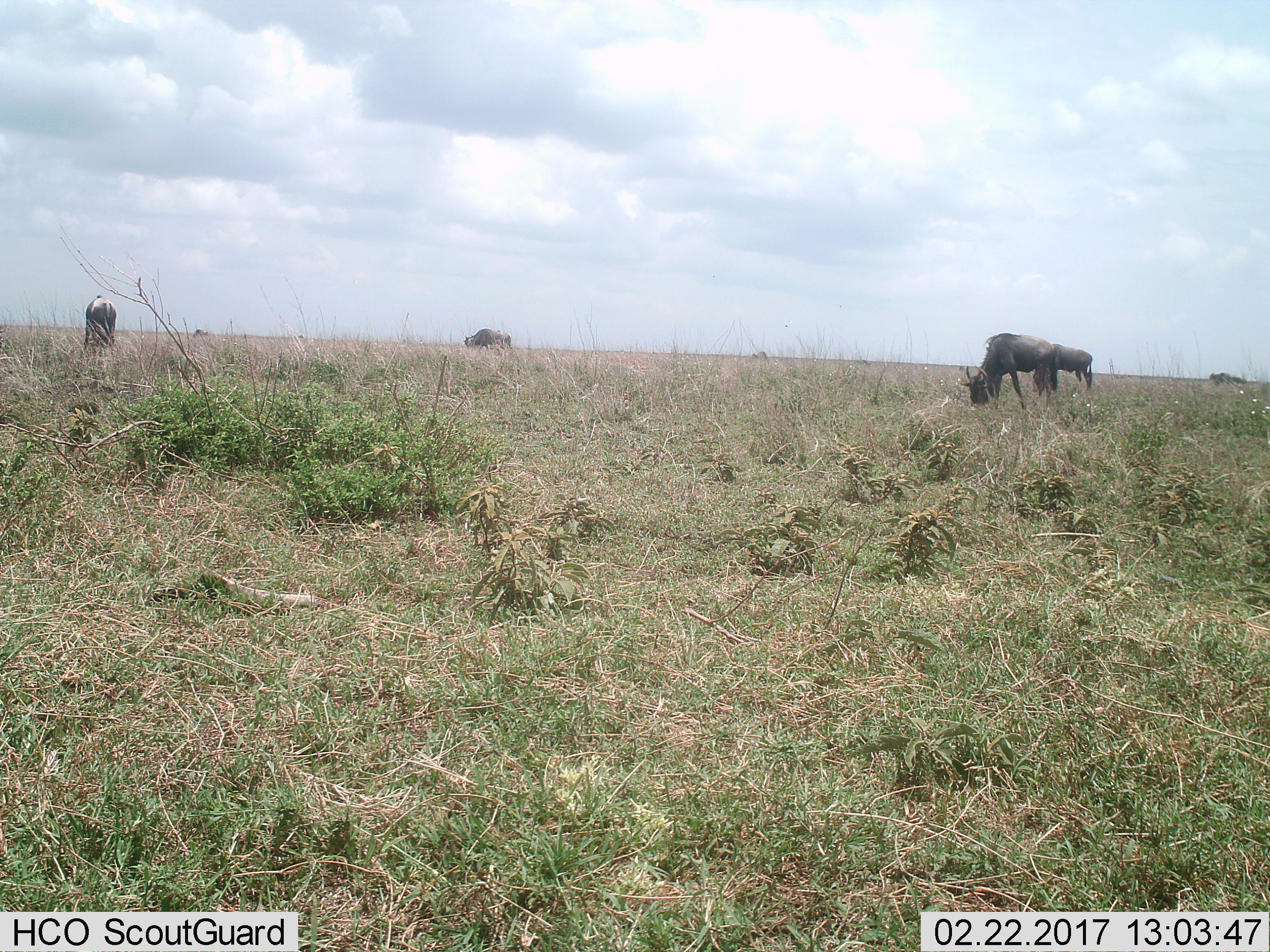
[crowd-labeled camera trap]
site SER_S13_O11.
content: unidentified animal